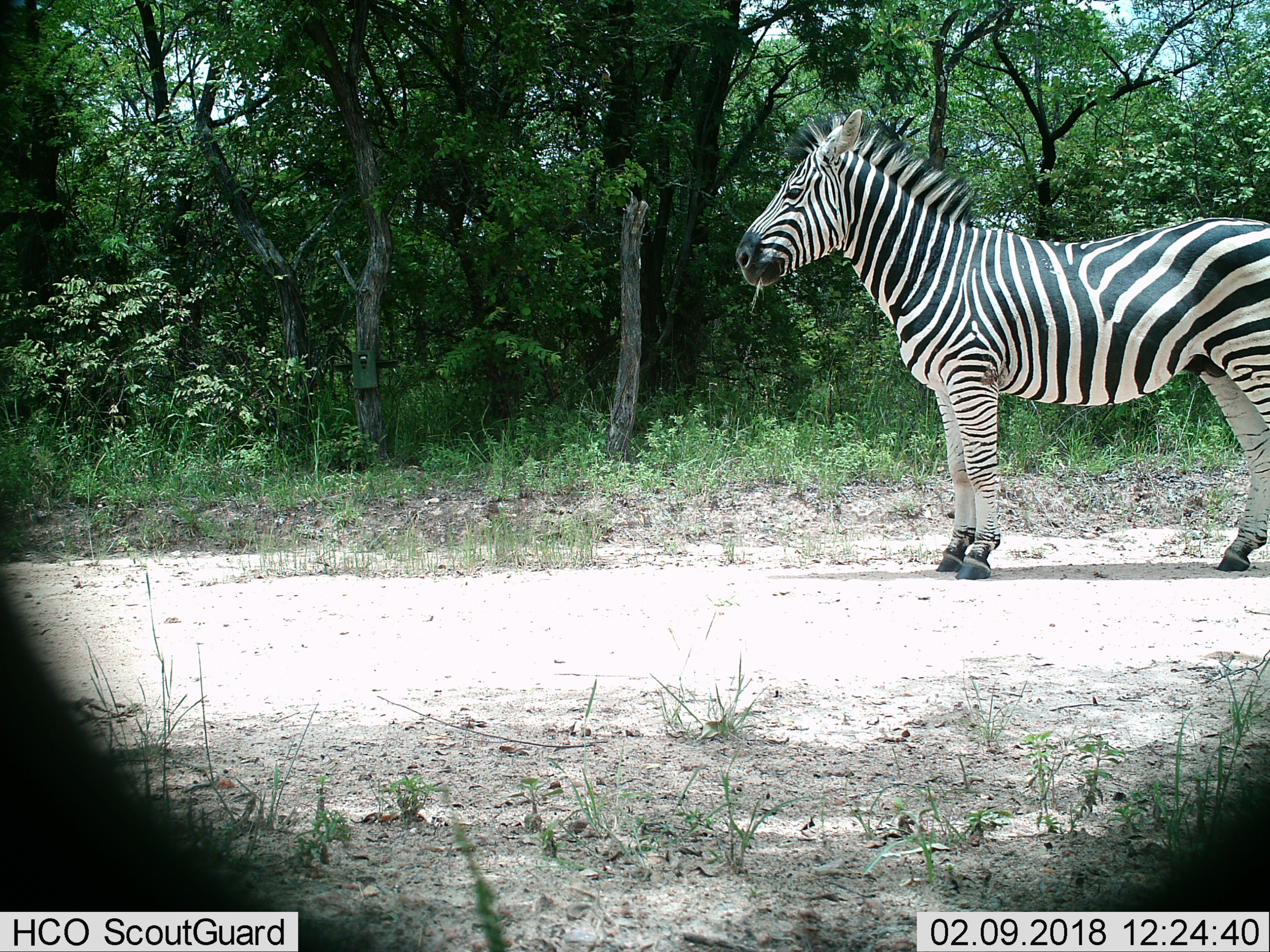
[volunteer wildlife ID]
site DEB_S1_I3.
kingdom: Animalia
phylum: Chordata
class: Mammalia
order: Perissodactyla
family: Equidae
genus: Equus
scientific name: Equus quagga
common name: plains zebra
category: zebraplains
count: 1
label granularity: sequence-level